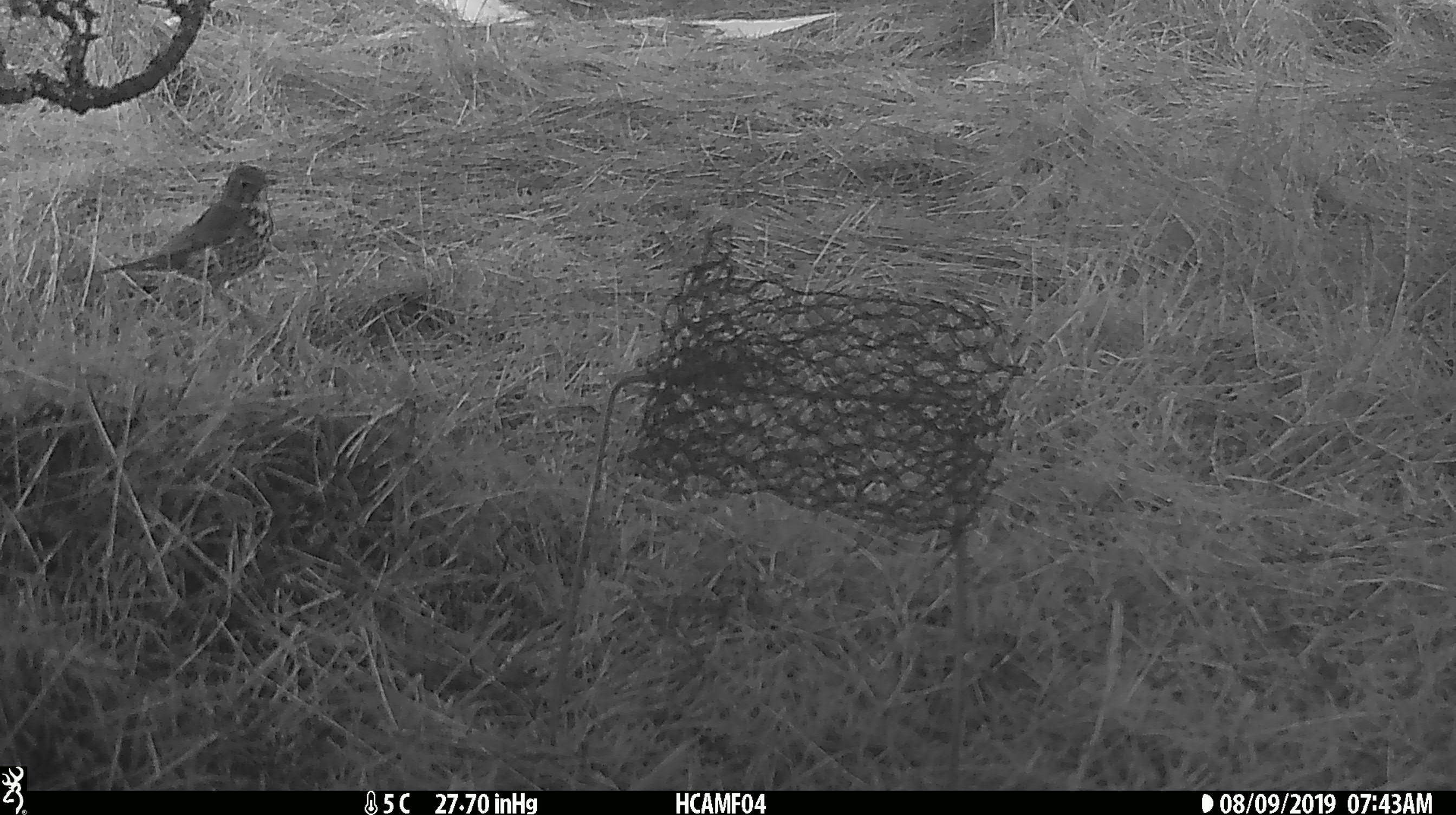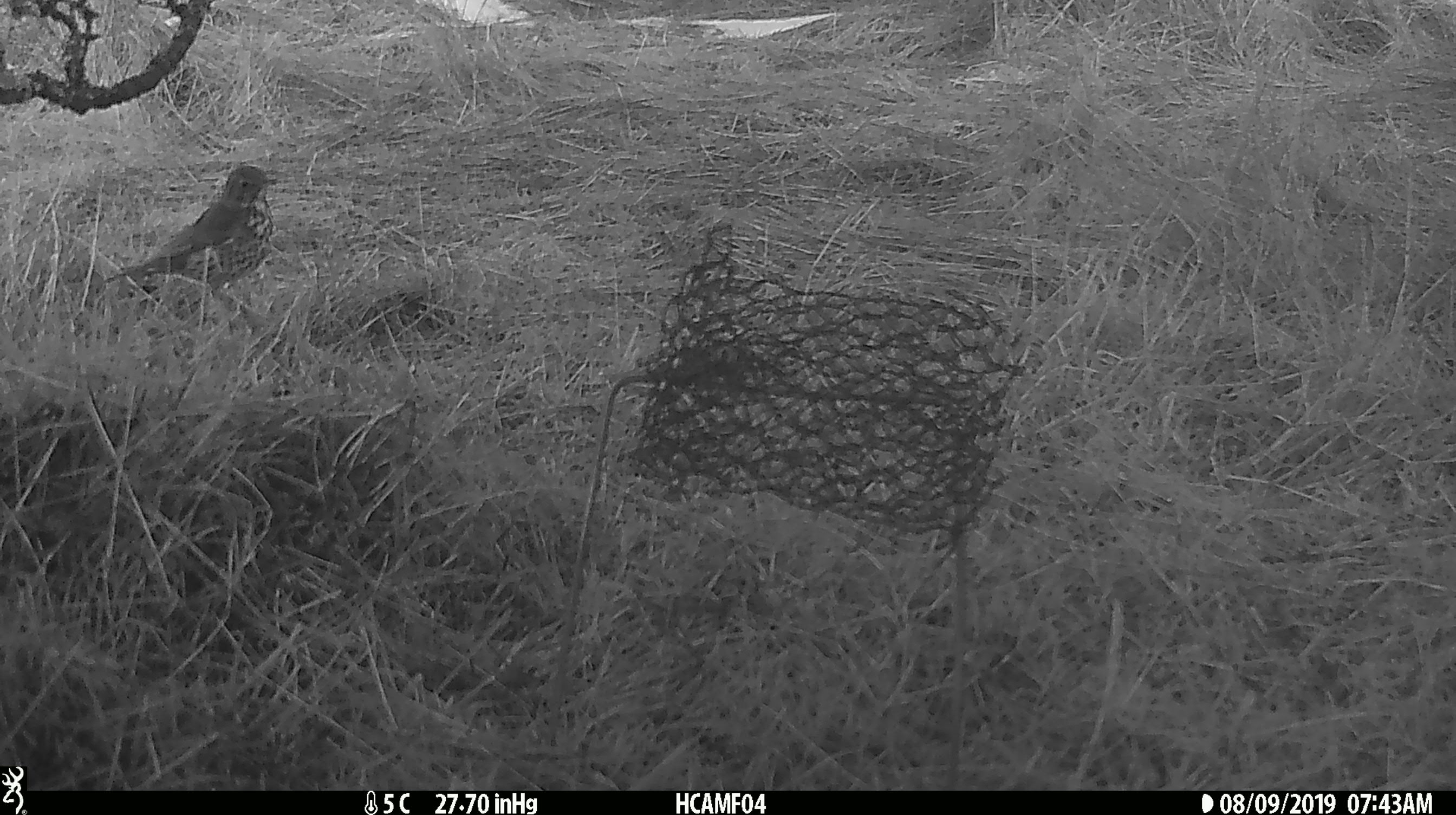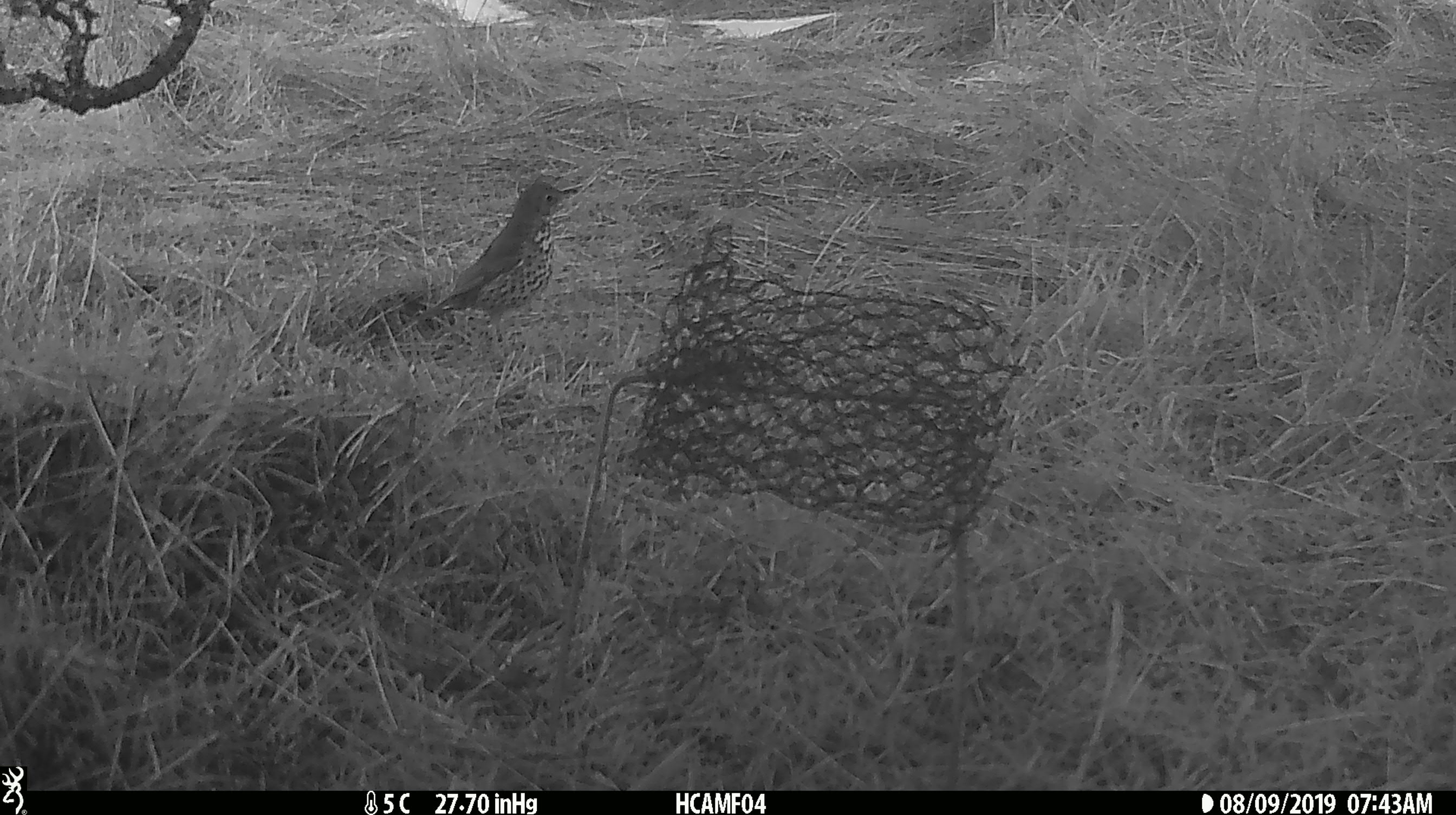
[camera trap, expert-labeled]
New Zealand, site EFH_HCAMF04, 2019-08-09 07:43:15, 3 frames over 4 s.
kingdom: Animalia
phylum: Chordata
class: Aves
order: Passeriformes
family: Turdidae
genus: Turdus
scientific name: Turdus philomelos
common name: song thrush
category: thrush